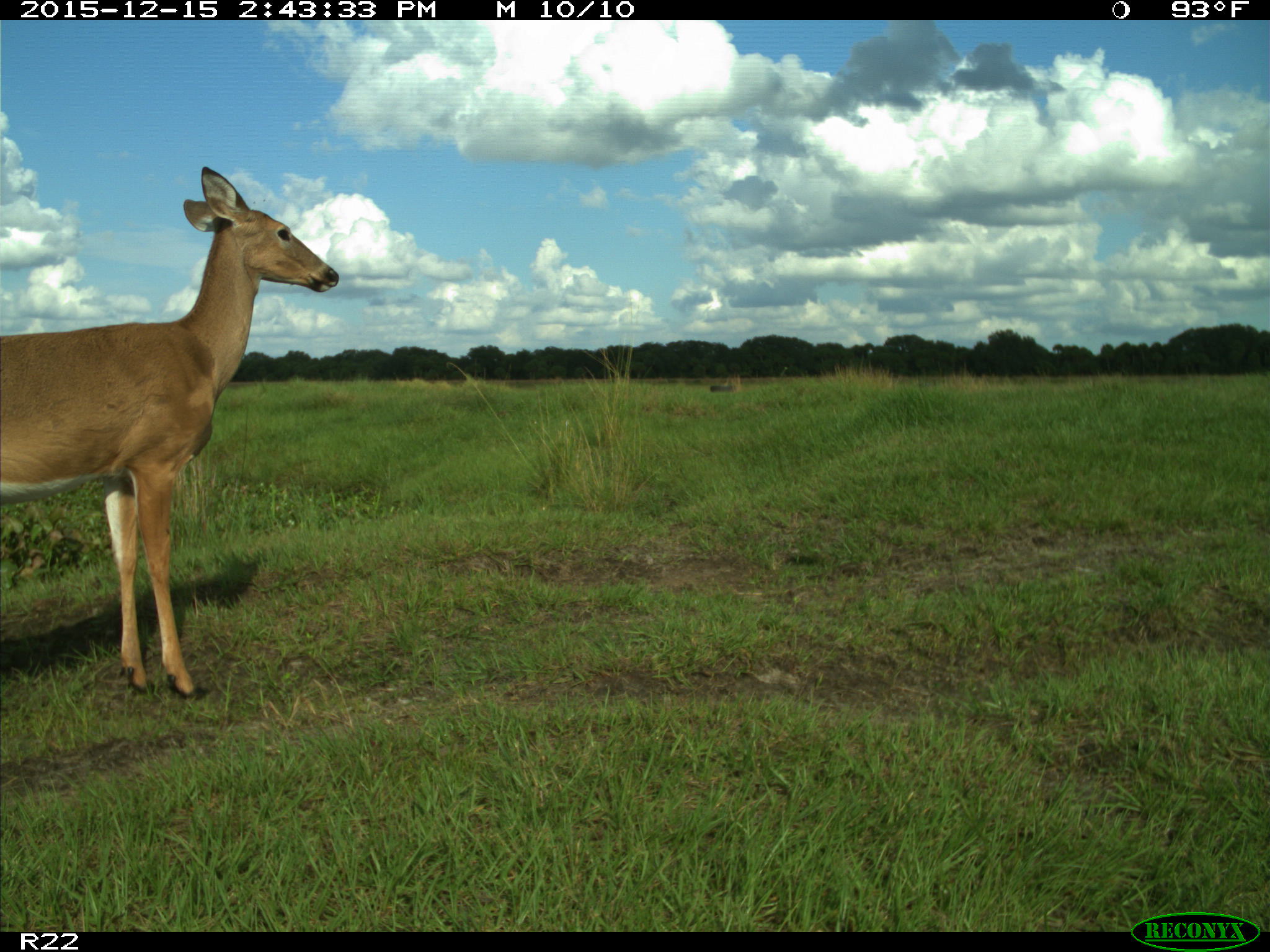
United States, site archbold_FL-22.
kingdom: Animalia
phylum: Chordata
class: Mammalia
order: Artiodactyla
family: Cervidae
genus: Odocoileus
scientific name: Odocoileus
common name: deer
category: unidentified deer